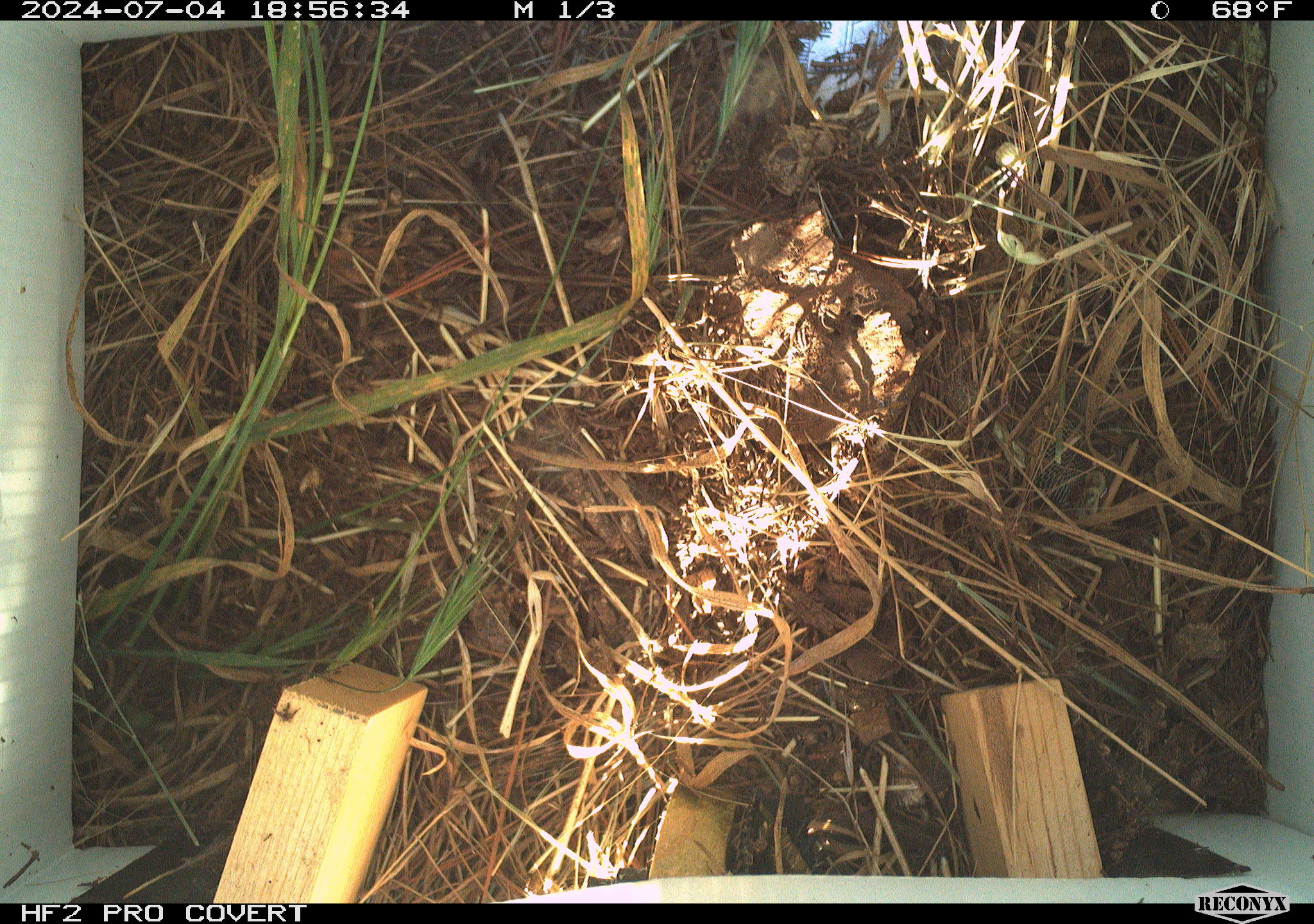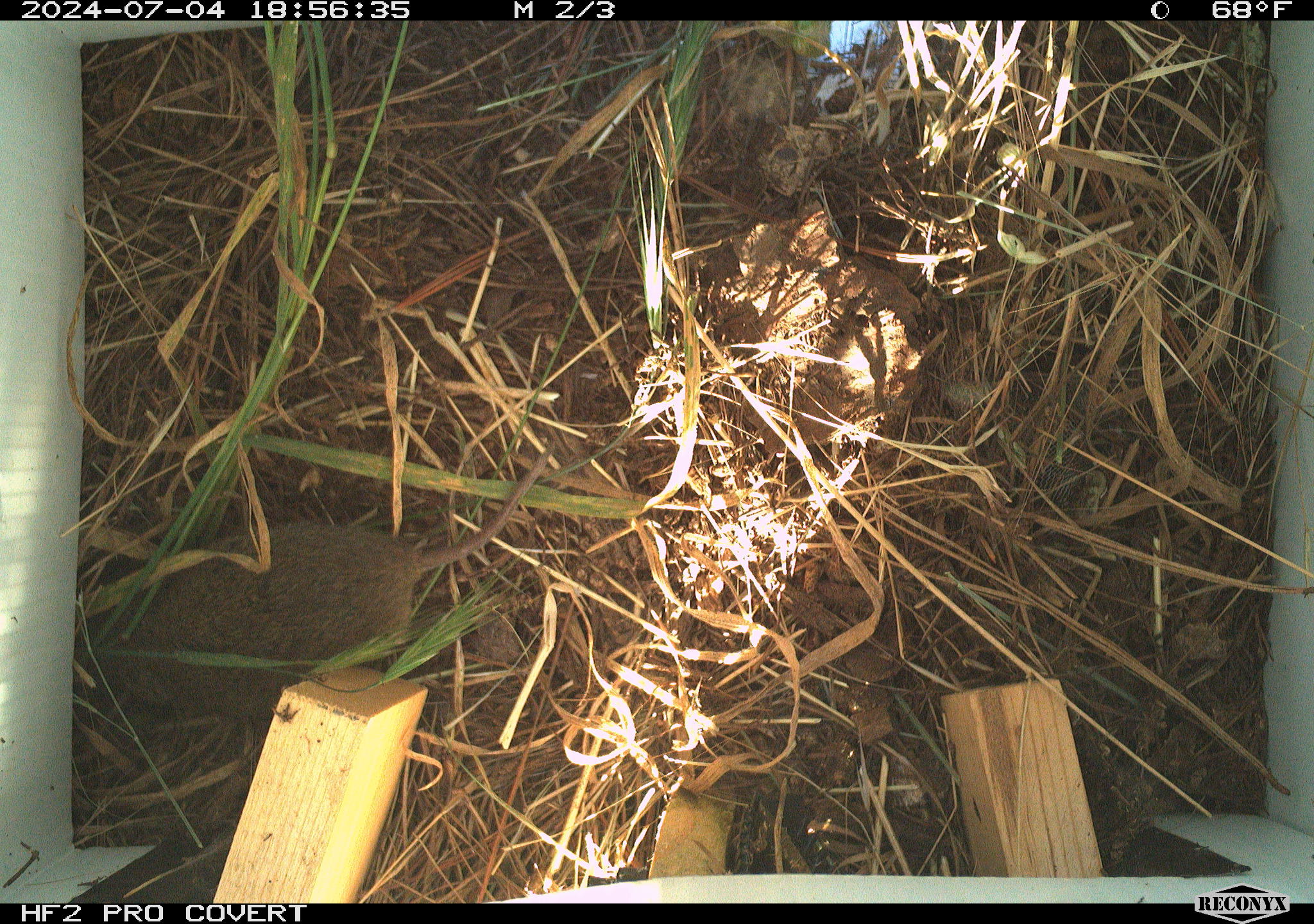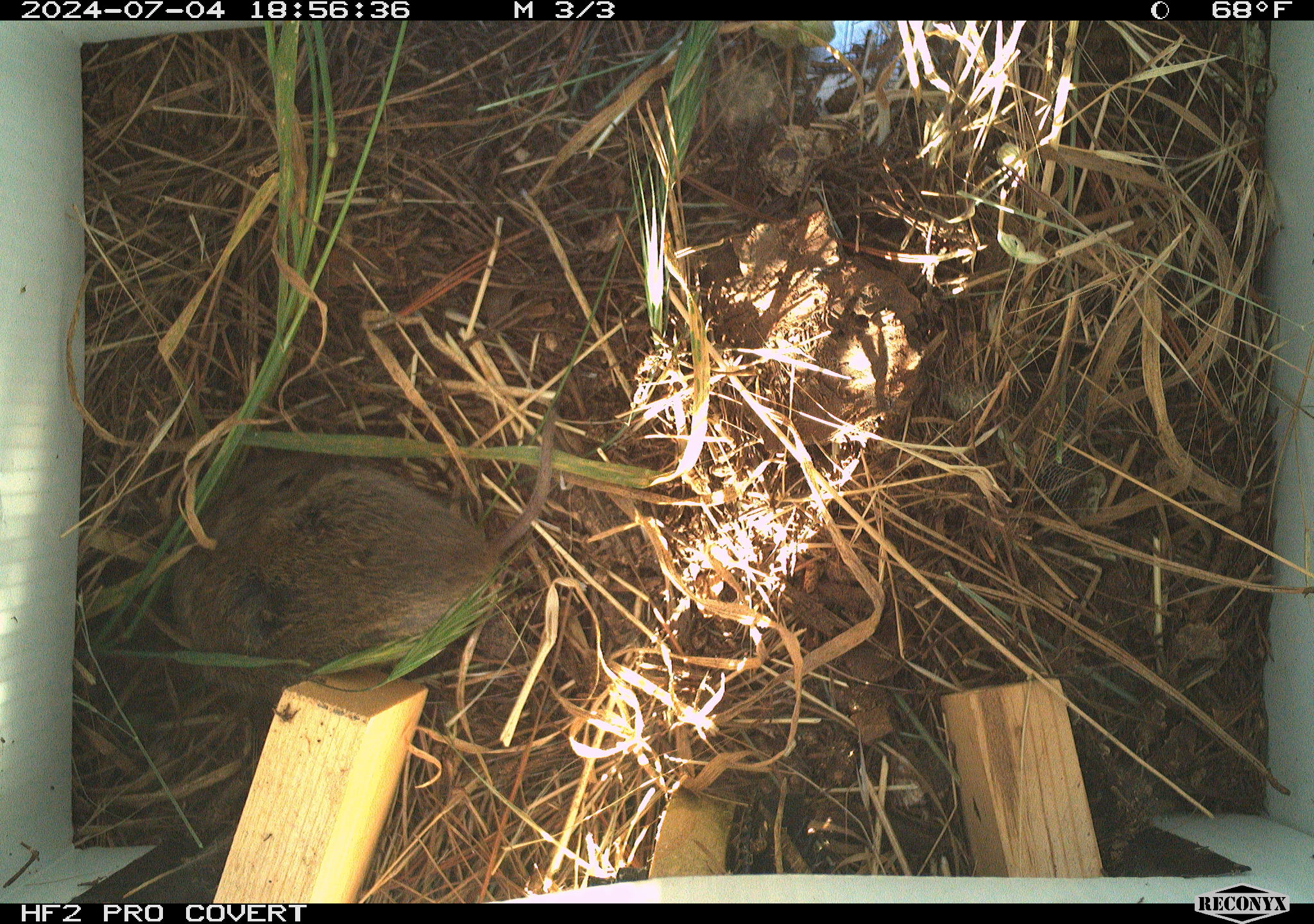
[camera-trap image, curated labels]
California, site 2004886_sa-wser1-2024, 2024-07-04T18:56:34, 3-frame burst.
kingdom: Animalia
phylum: Chordata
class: Mammalia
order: Rodentia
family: Cricetidae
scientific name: Arvicolinae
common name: voles, lemmings, and muskrats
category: arvicolinae subfamily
Arvicolinae subfamily (voles, lemmings, and muskrats) (Arvicolinae).